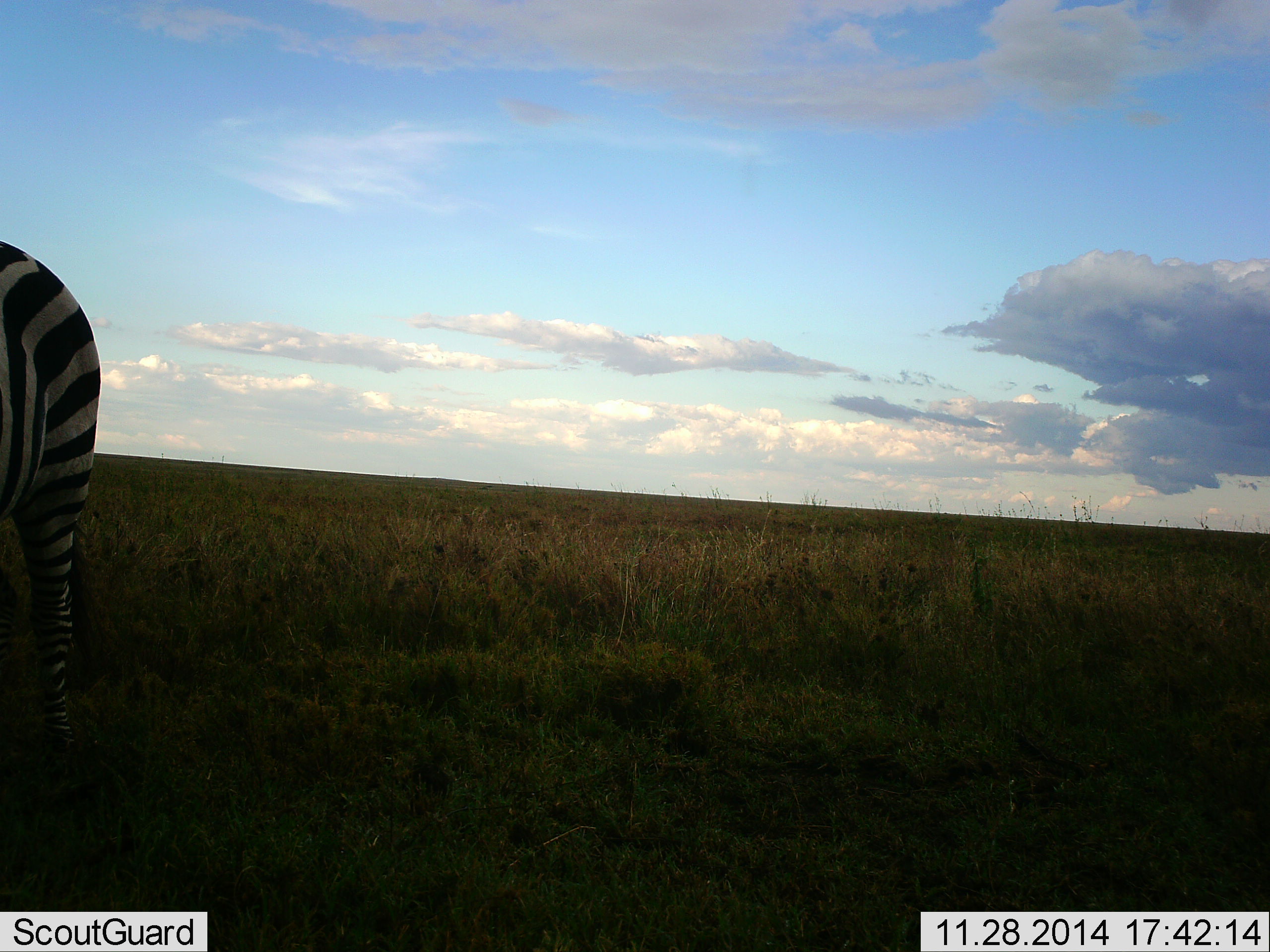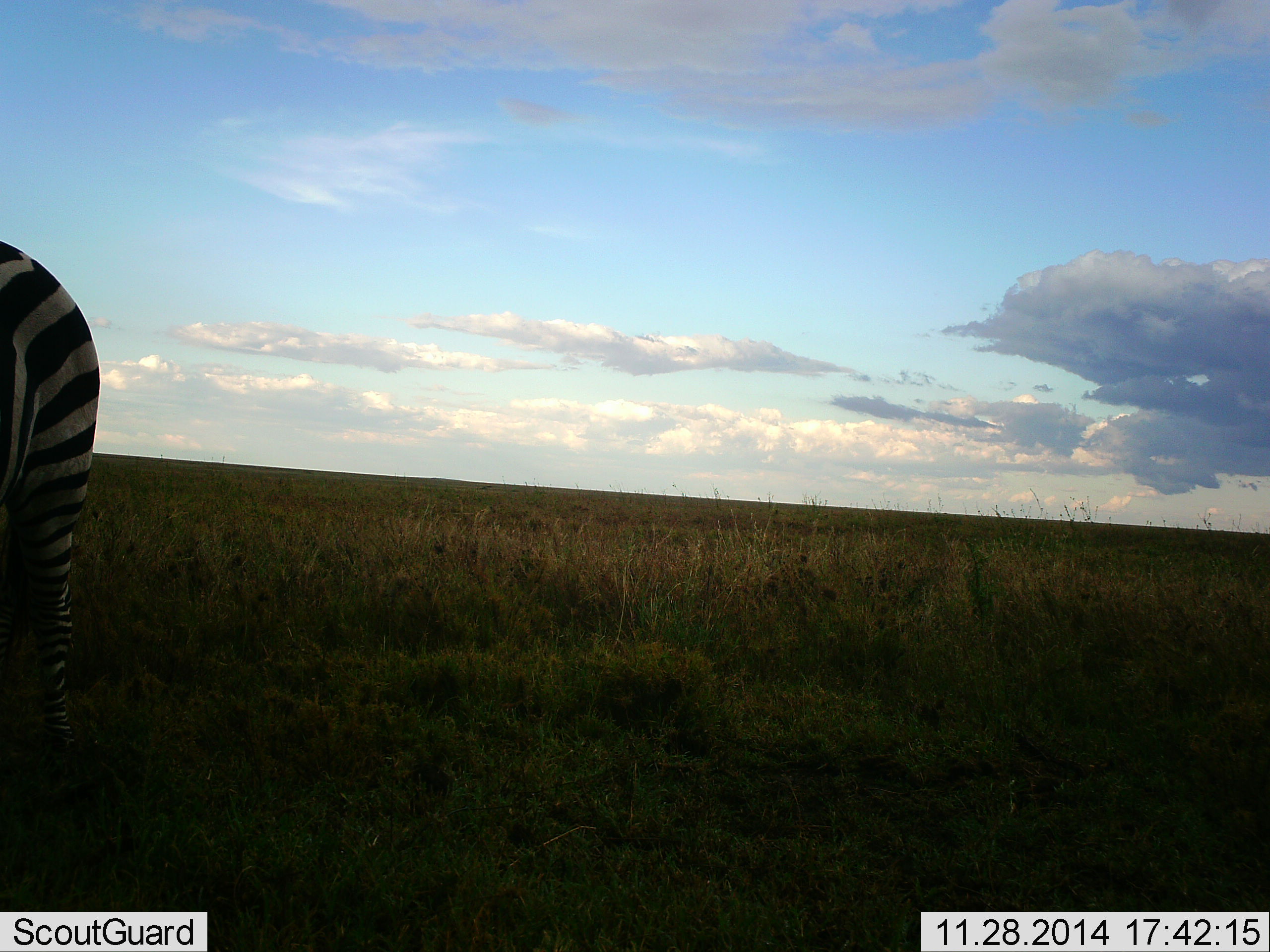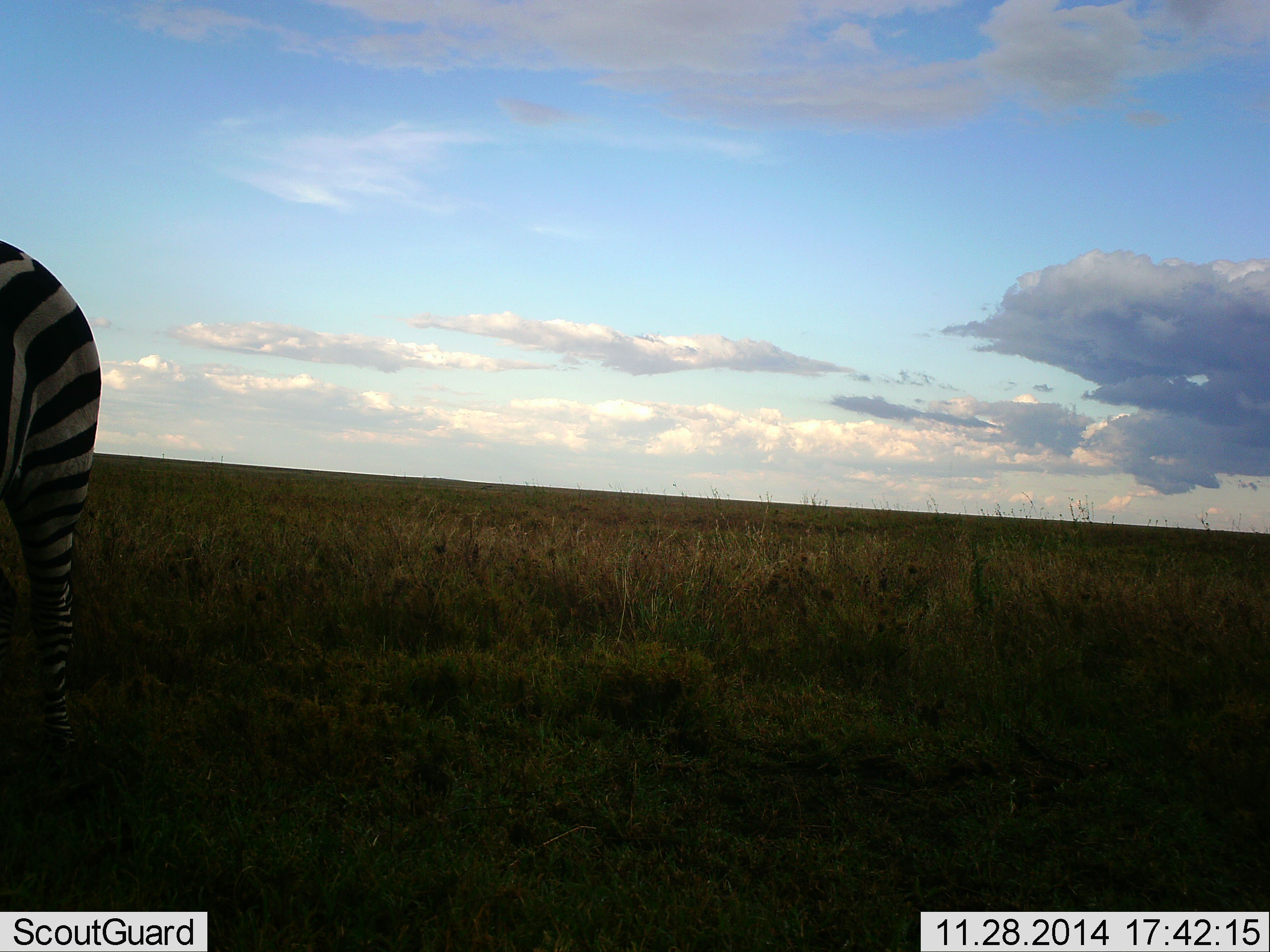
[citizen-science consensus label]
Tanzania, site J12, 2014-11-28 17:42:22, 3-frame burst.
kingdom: Animalia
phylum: Chordata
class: Mammalia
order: Perissodactyla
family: Equidae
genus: Equus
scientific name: Equus quagga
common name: plains zebra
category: zebra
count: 1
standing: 90%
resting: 0%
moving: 10%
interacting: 0%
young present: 0%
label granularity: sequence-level